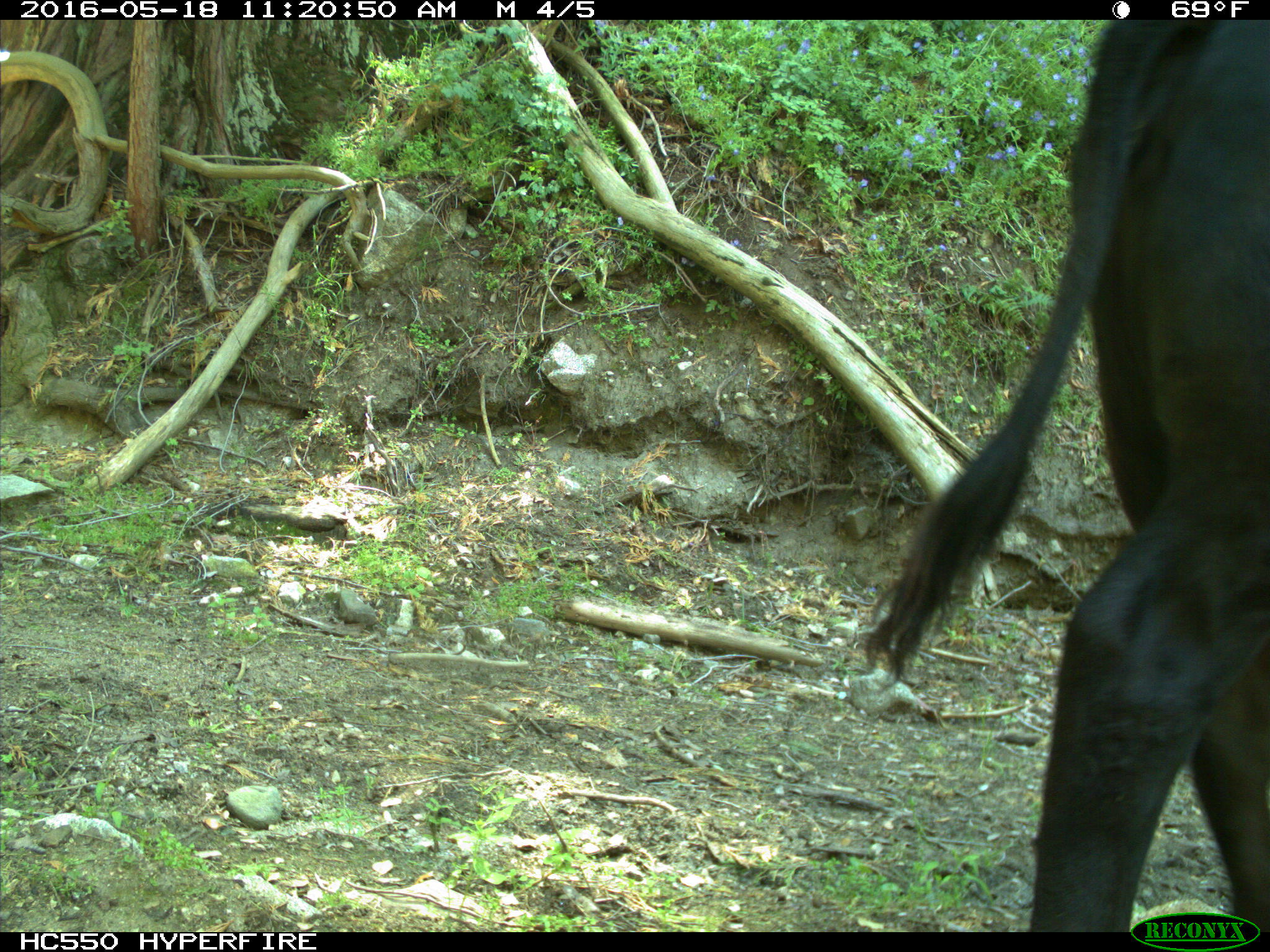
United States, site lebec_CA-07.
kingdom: Animalia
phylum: Chordata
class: Mammalia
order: Artiodactyla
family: Bovidae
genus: Bos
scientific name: Bos taurus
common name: domestic cow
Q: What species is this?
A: Bos taurus (domestic cow).